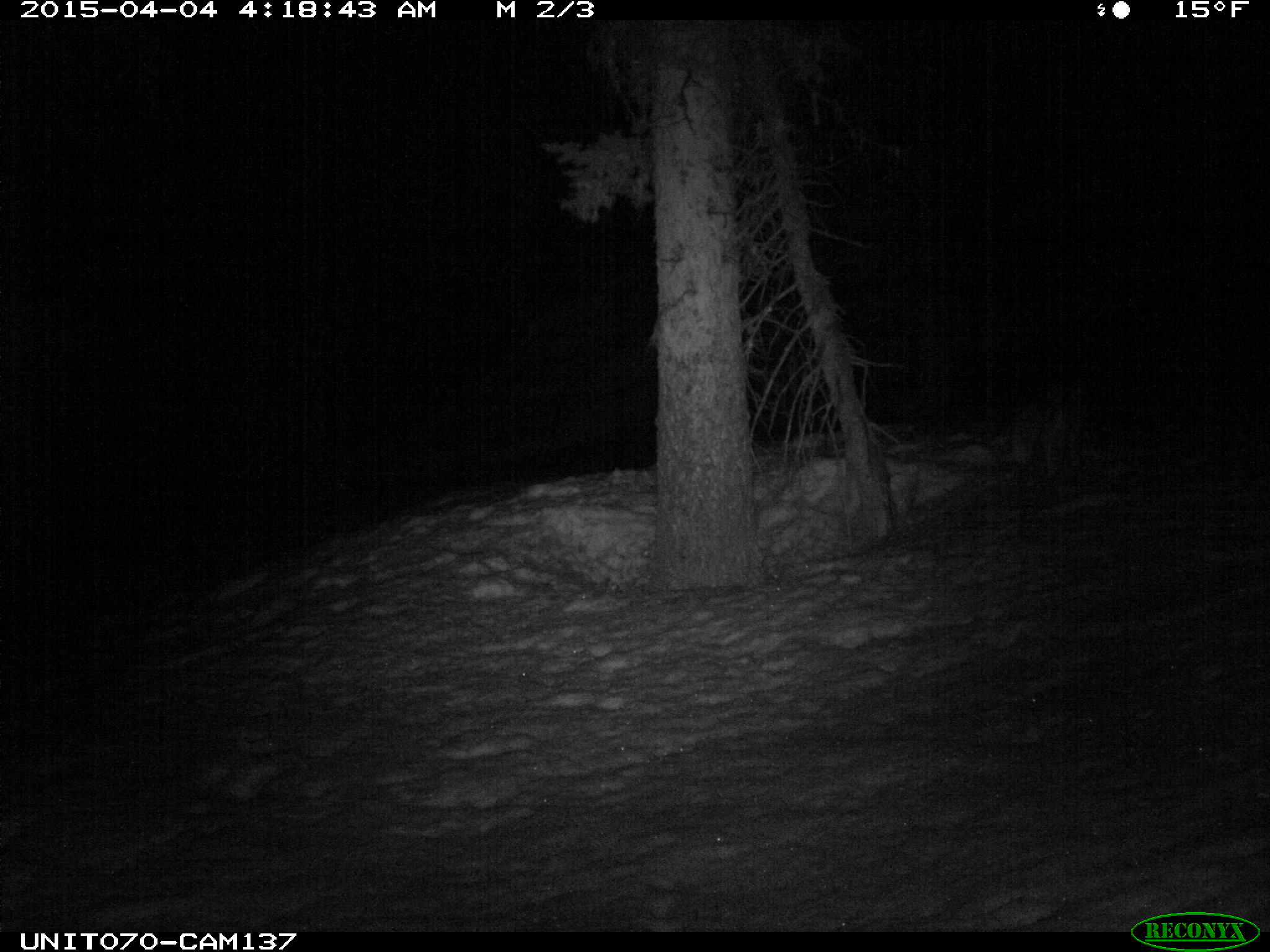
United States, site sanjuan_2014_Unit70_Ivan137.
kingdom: Animalia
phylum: Chordata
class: Mammalia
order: Carnivora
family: Canidae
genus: Vulpes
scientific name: Vulpes vulpes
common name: red fox